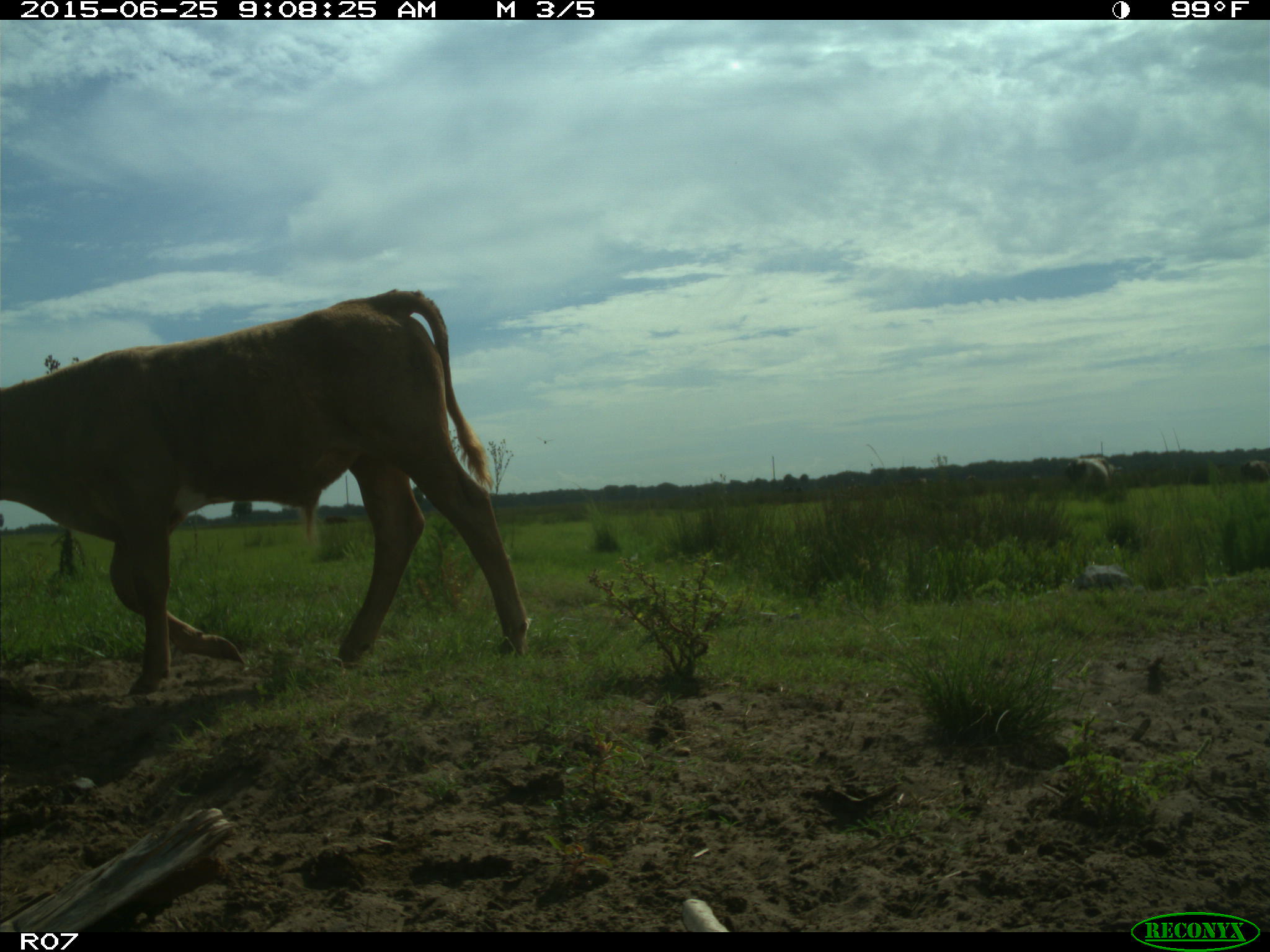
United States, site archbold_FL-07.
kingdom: Animalia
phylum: Chordata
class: Mammalia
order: Artiodactyla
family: Bovidae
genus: Bos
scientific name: Bos taurus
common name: domestic cow